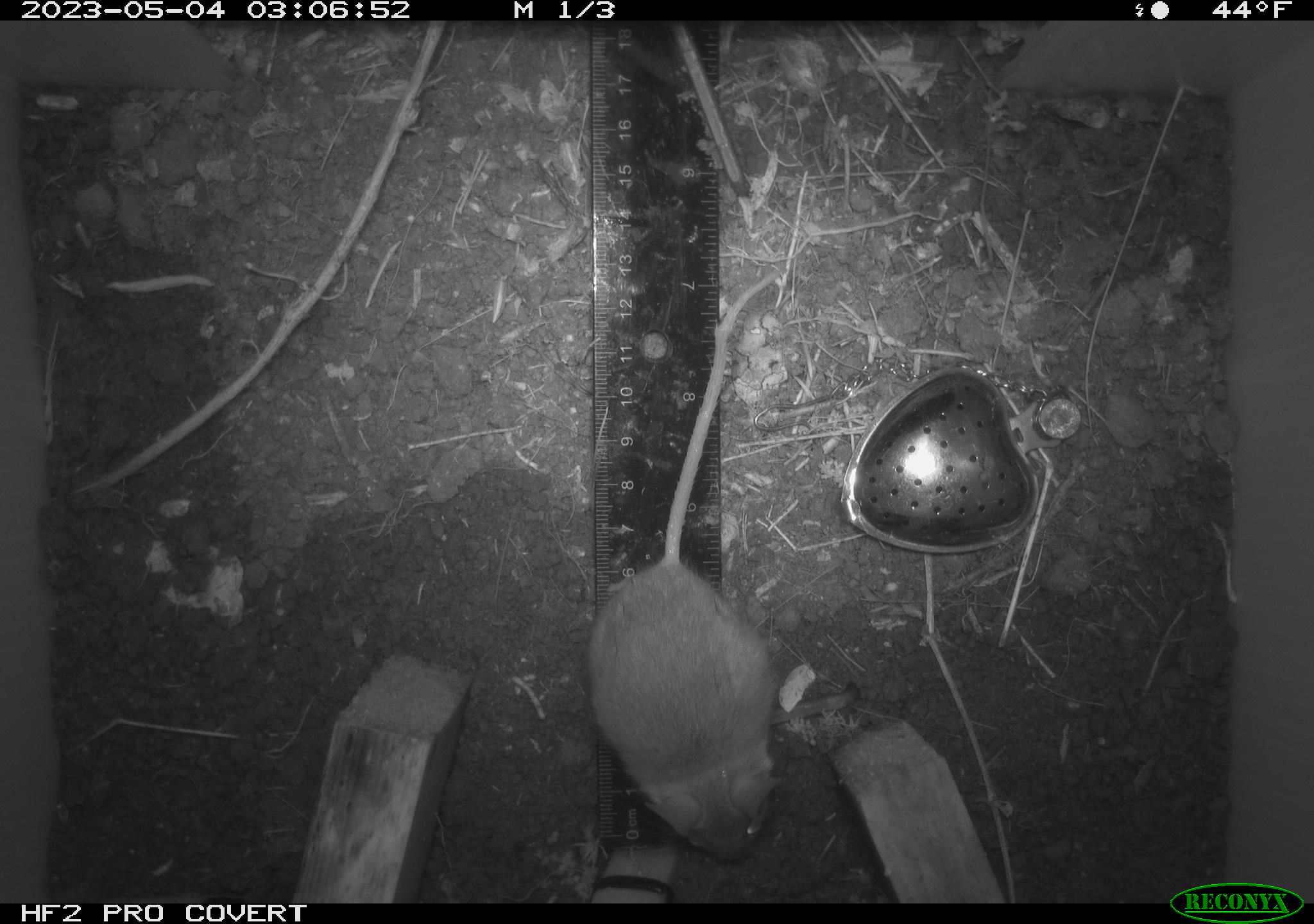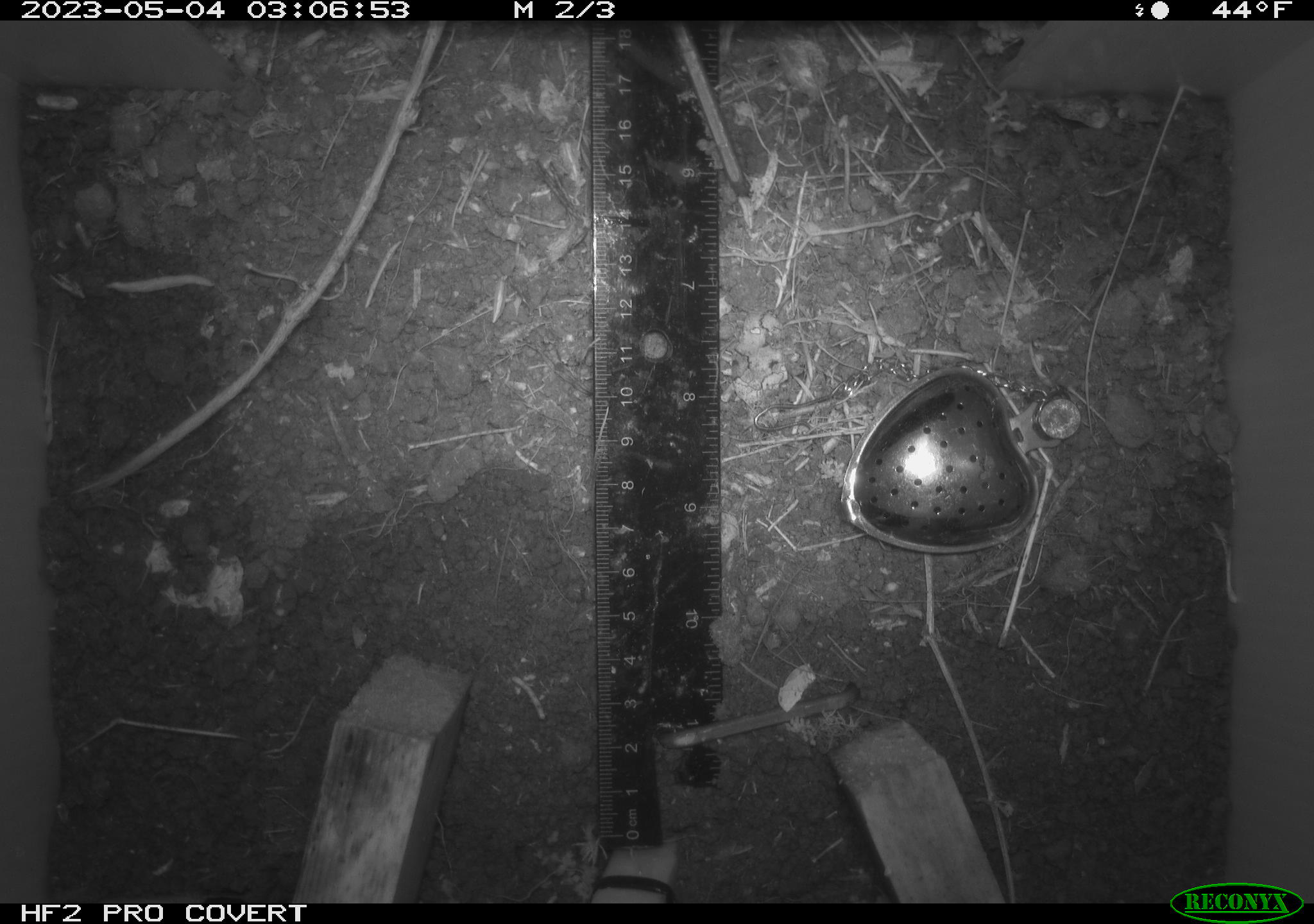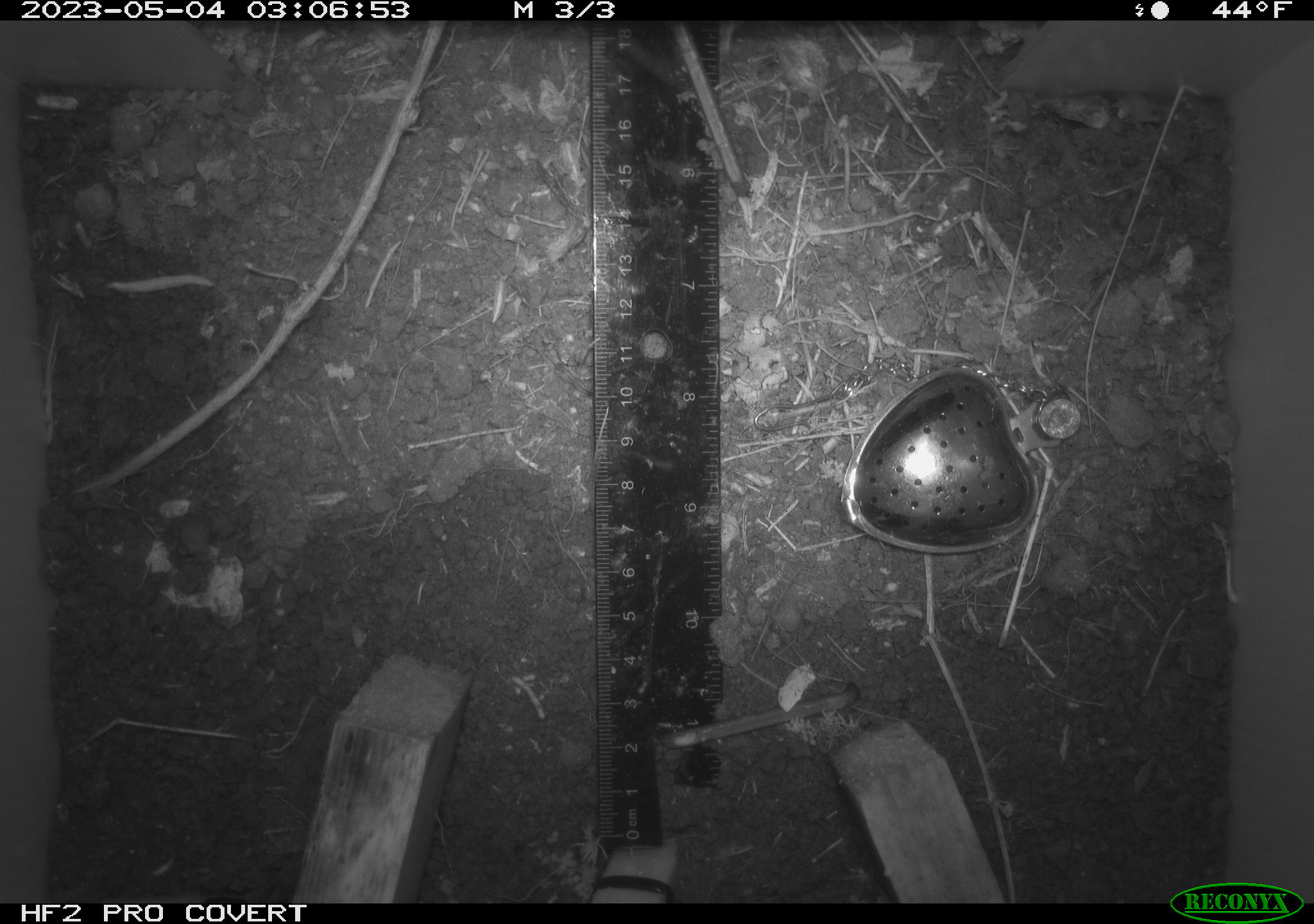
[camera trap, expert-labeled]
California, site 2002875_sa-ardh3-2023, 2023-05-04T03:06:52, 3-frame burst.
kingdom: Animalia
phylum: Chordata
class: Mammalia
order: Rodentia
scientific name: Rodentia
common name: mouse species